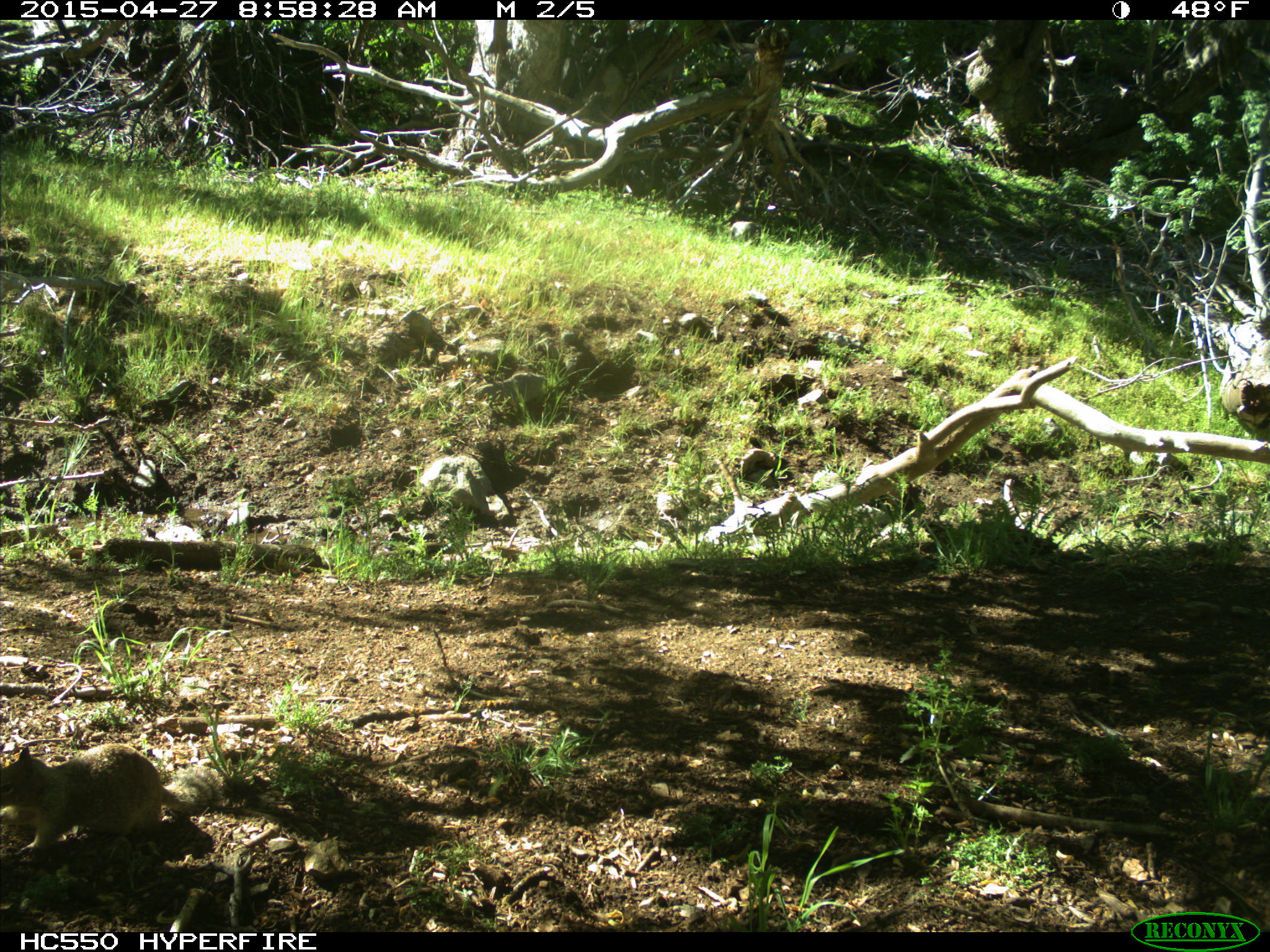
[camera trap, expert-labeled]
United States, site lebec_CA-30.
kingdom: Animalia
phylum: Chordata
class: Mammalia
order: Rodentia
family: Sciuridae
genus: Otospermophilus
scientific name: Otospermophilus beecheyi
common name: california ground squirrel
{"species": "Otospermophilus beecheyi (california ground squirrel)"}